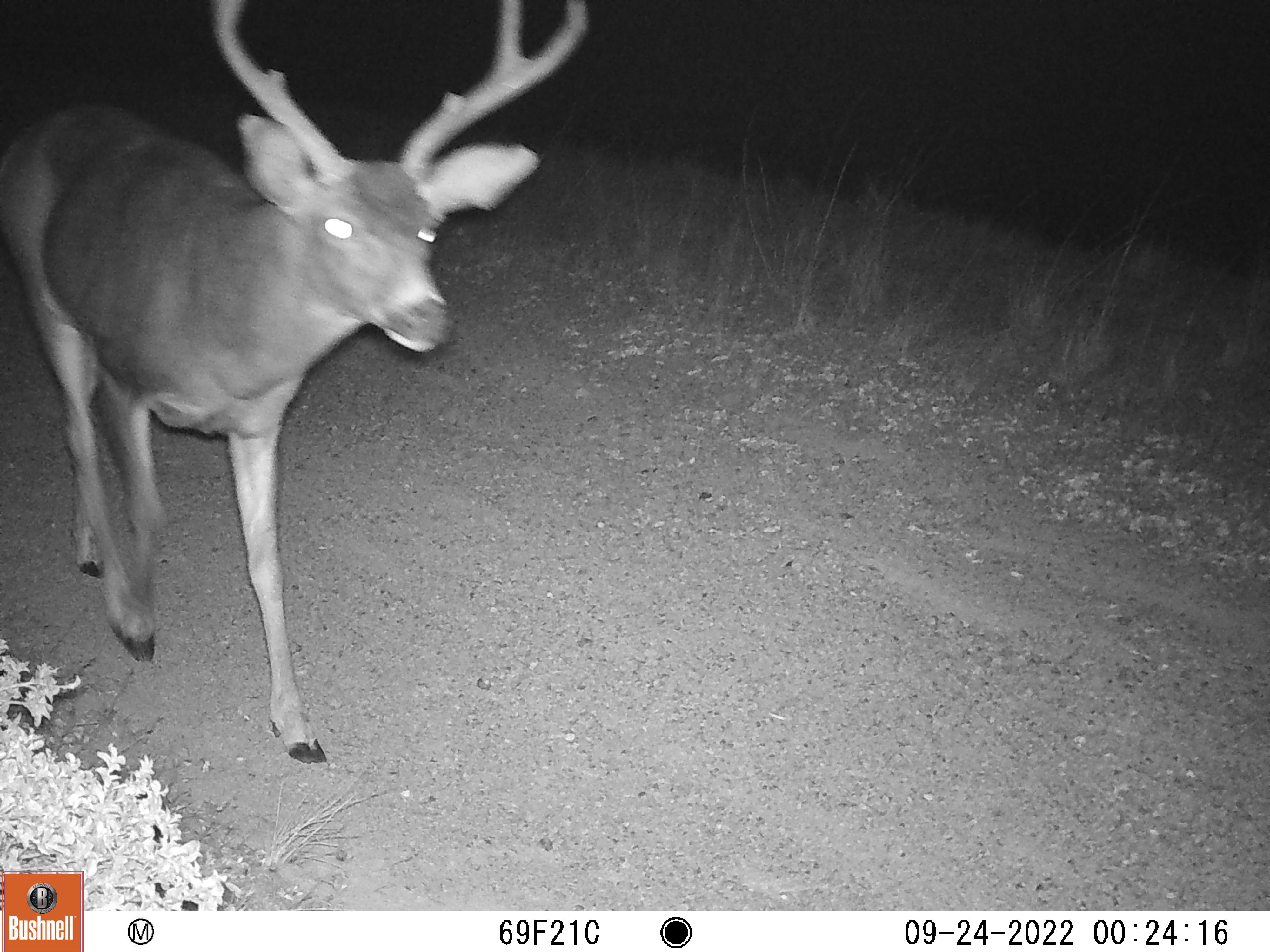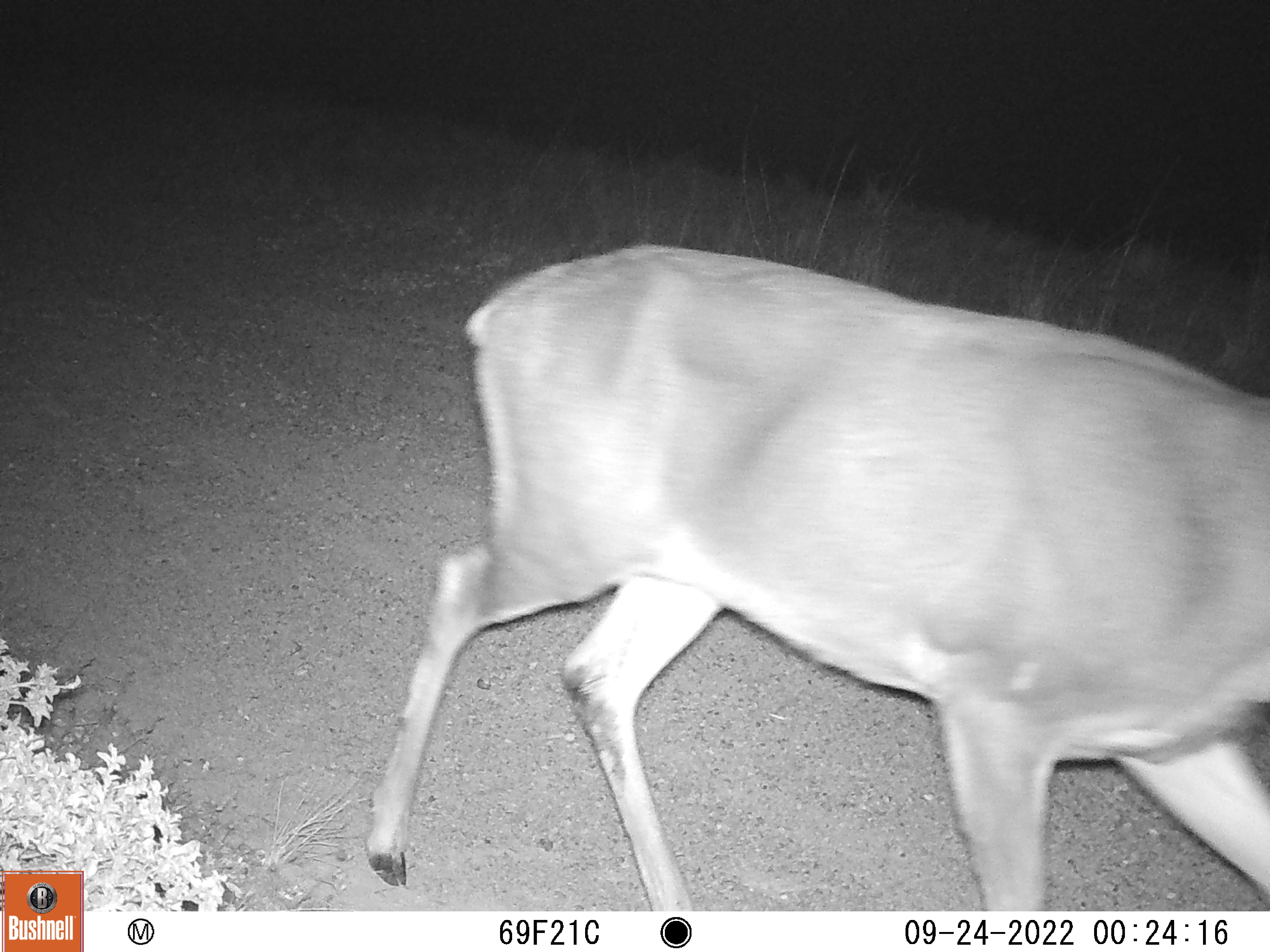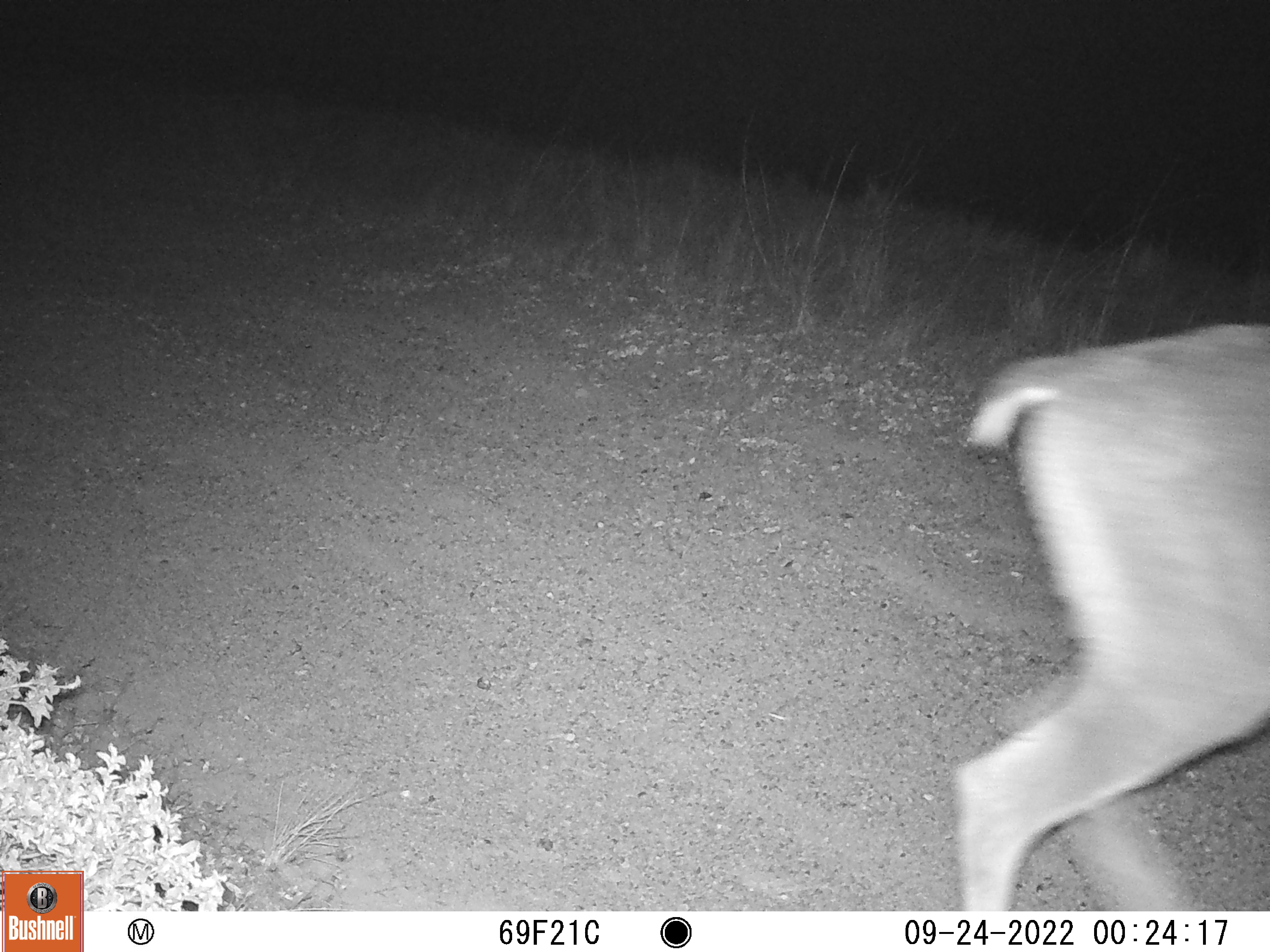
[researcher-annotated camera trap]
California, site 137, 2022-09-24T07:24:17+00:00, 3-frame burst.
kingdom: Animalia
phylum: Chordata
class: Mammalia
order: Artiodactyla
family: Cervidae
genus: Odocoileus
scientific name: Odocoileus hemionus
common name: mule deer